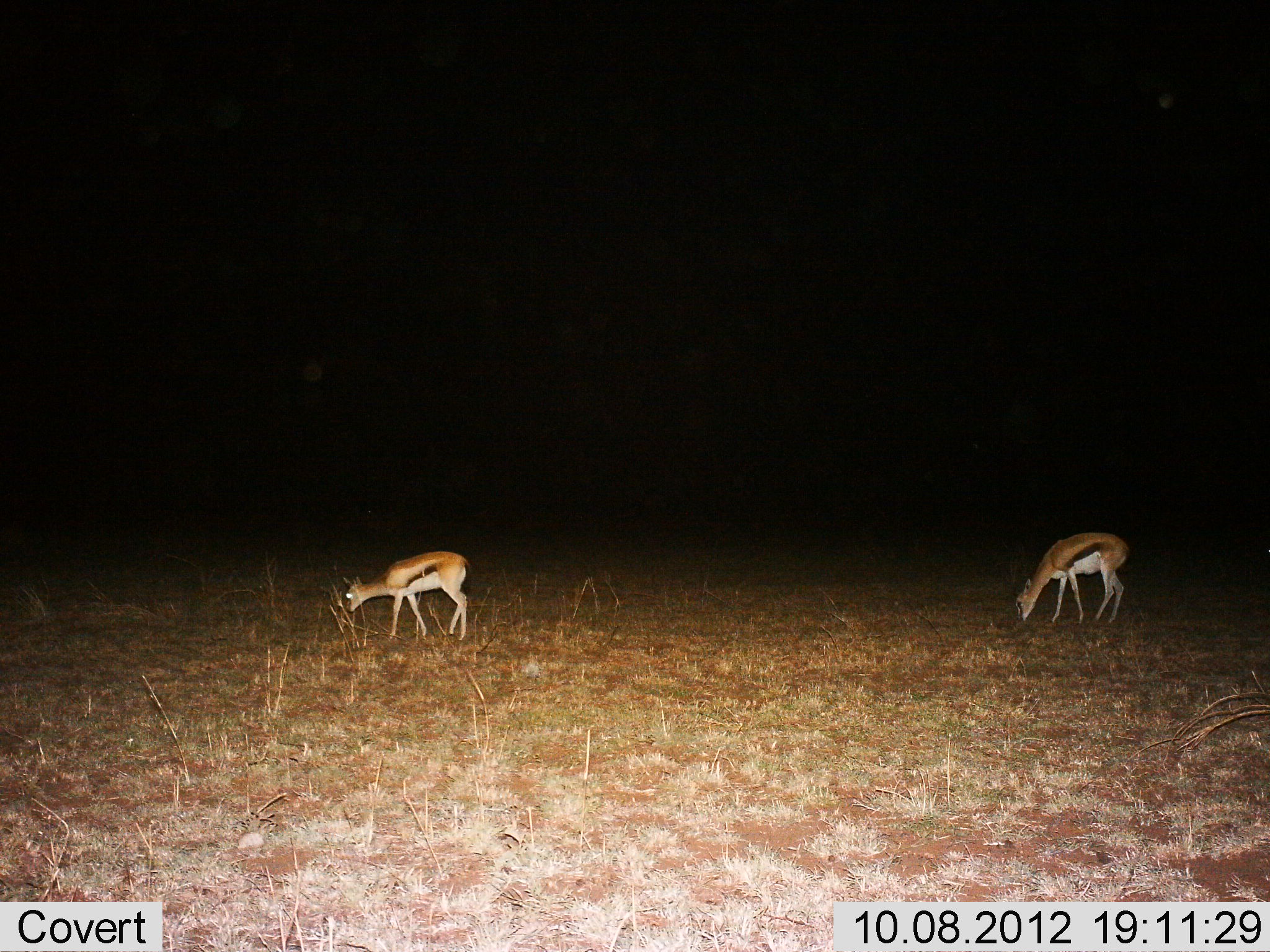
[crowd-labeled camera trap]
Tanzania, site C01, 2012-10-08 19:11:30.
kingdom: Animalia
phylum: Chordata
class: Mammalia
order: Artiodactyla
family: Bovidae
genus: Eudorcas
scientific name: Eudorcas thomsonii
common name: thomson's gazelle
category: gazellethomsons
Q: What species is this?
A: Gazellethomsons (thomson's gazelle) (Eudorcas thomsonii).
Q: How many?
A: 2.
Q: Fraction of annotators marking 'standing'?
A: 30%.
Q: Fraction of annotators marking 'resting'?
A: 0%.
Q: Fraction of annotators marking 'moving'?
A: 0%.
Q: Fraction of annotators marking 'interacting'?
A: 0%.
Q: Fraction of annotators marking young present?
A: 0%.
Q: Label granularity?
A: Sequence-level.